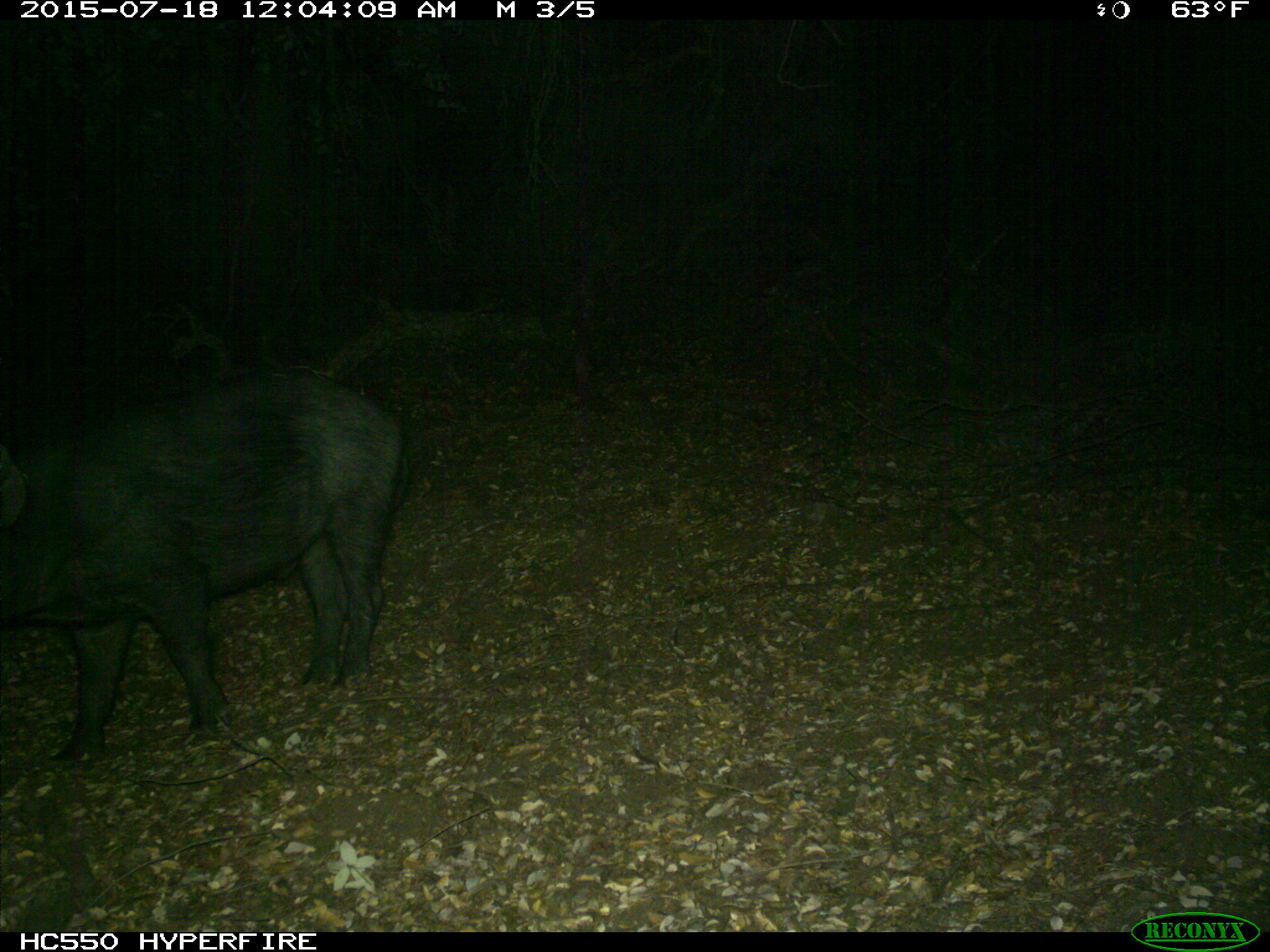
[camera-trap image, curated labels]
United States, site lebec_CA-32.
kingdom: Animalia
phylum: Chordata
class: Mammalia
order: Artiodactyla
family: Suidae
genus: Sus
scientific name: Sus scrofa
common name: wild boar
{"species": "Sus scrofa (wild boar)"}